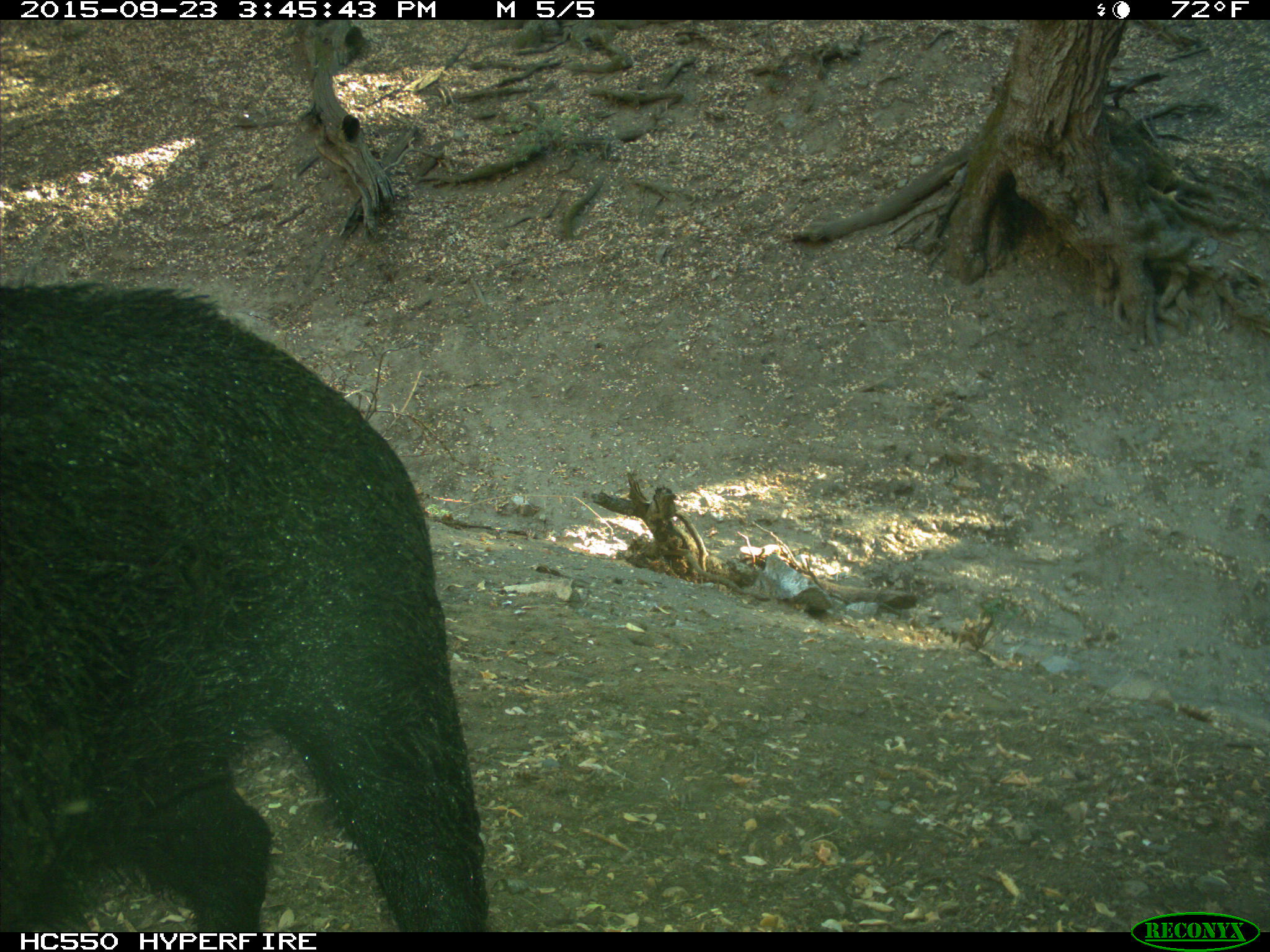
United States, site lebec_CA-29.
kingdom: Animalia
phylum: Chordata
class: Mammalia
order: Artiodactyla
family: Suidae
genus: Sus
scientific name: Sus scrofa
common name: wild boar